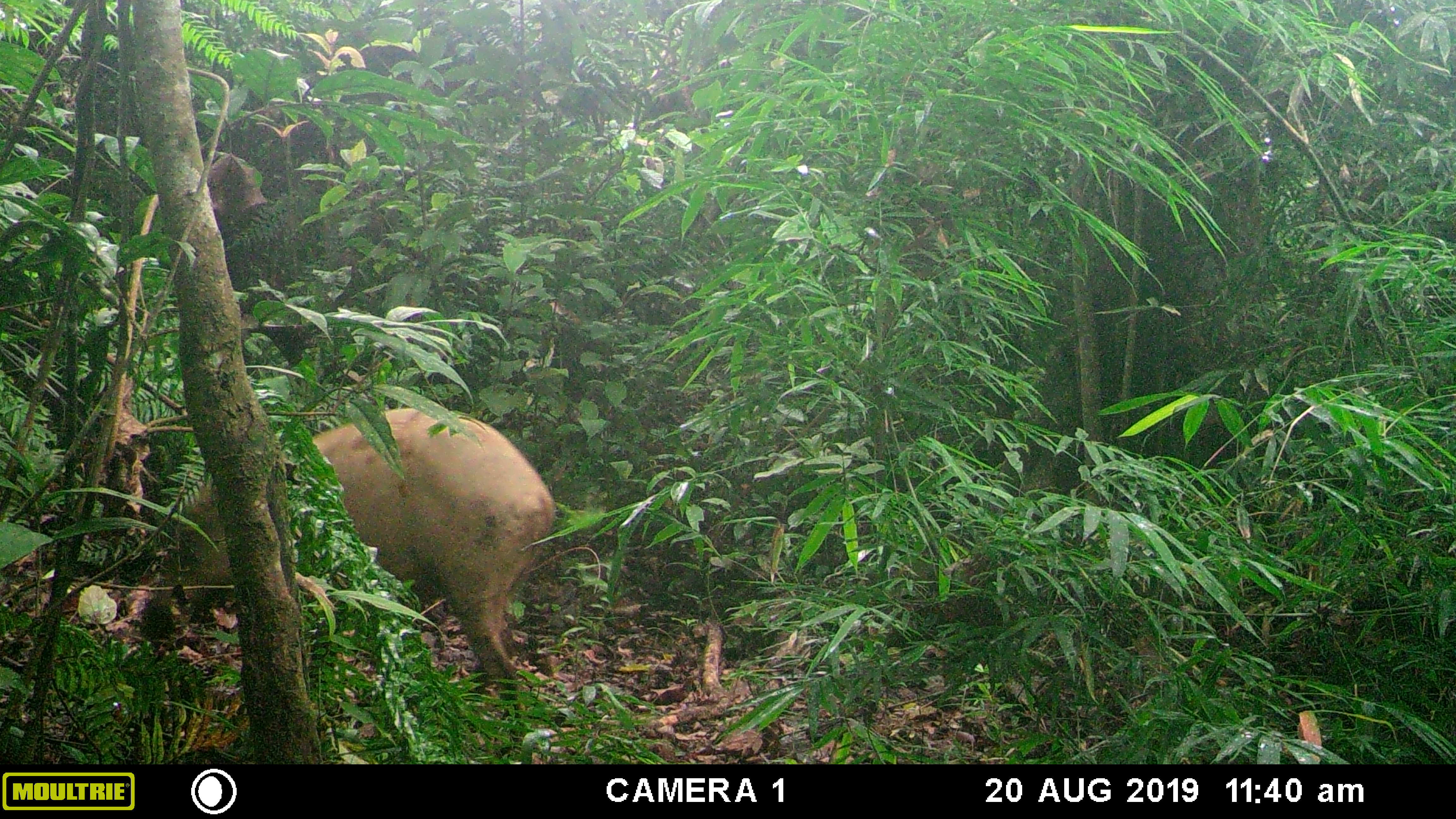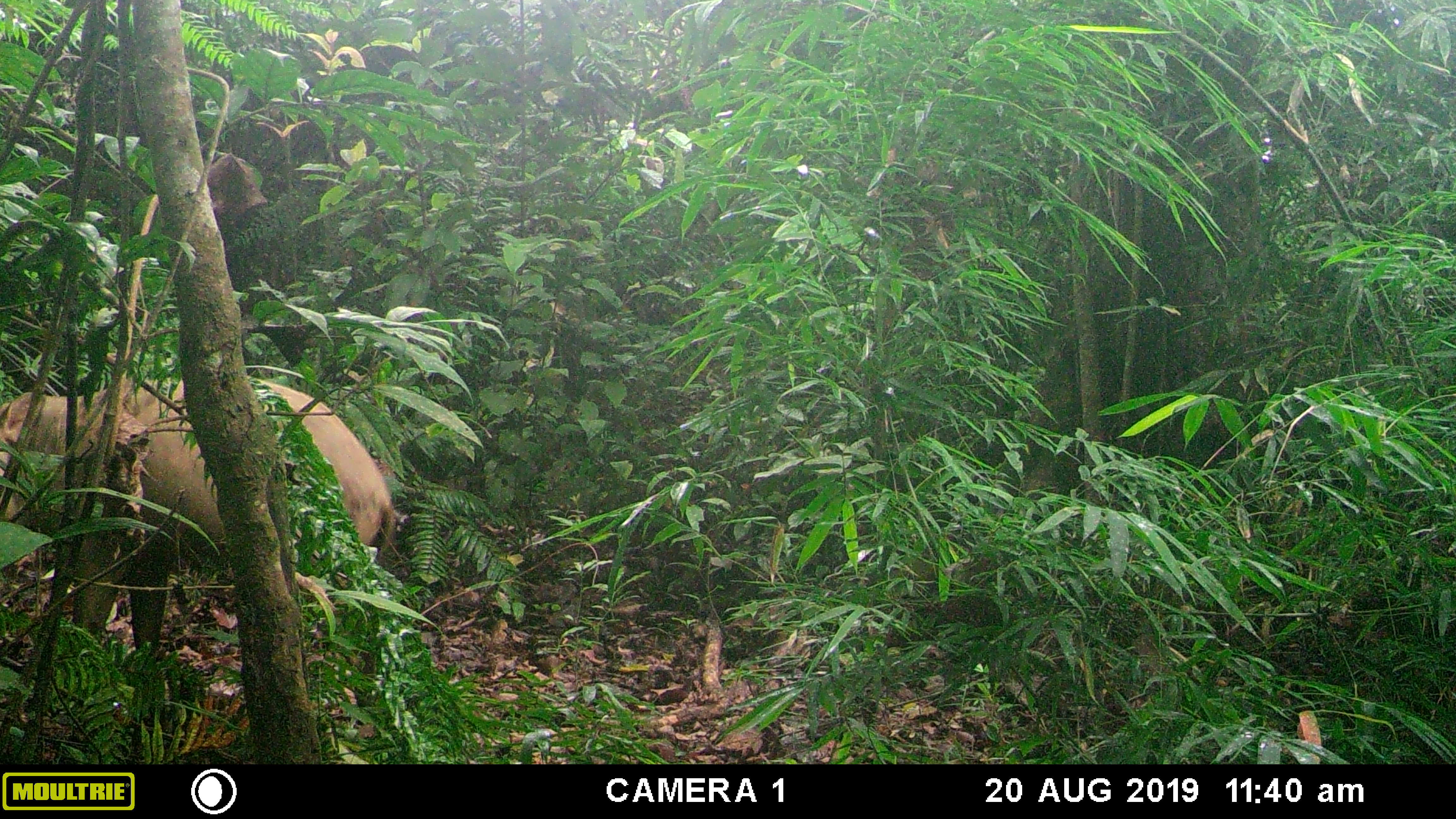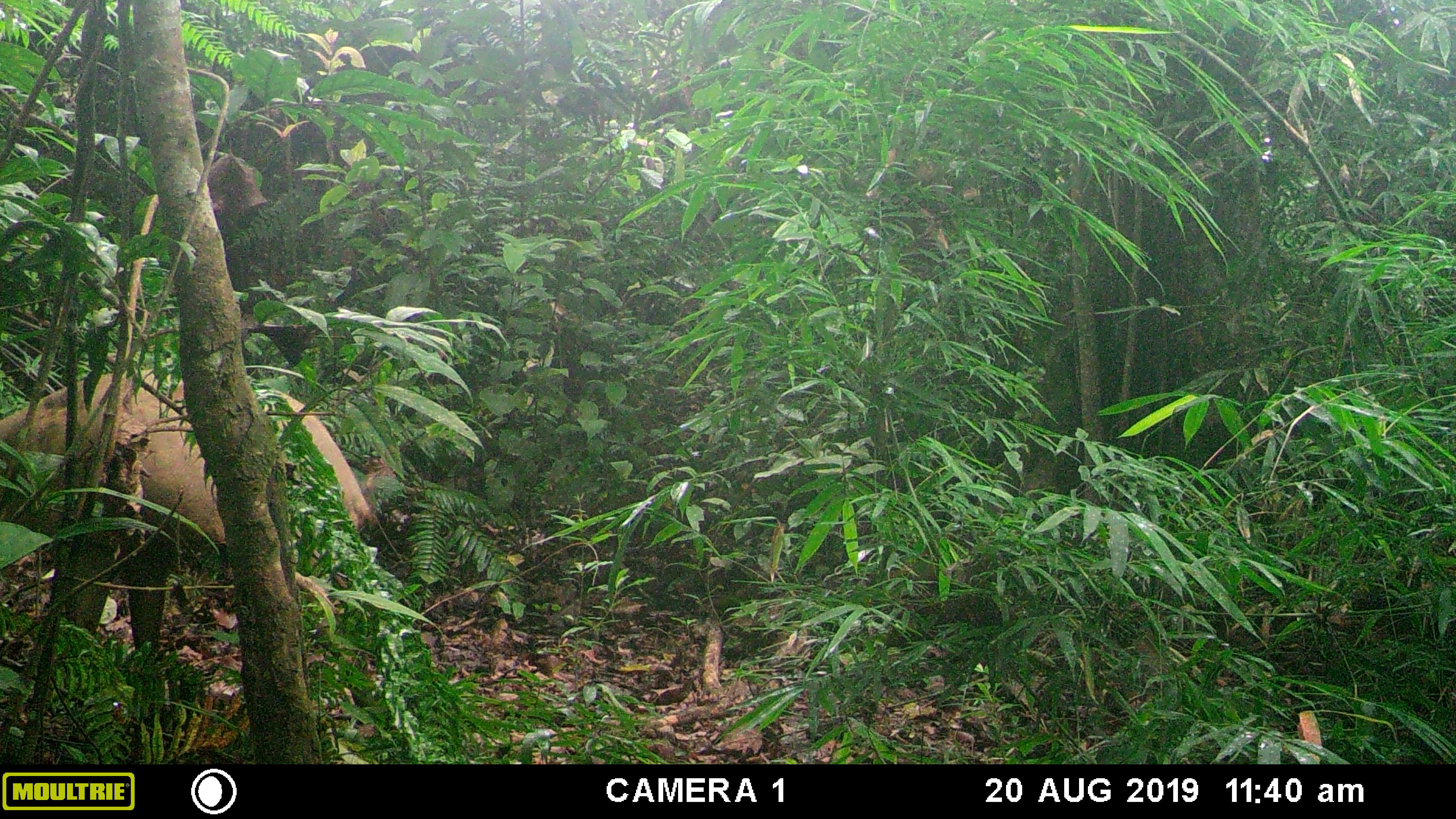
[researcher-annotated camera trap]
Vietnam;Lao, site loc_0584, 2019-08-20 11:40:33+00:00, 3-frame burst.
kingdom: Animalia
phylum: Chordata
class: Mammalia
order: Artiodactyla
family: Suidae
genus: Sus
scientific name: Sus scrofa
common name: eurasian wild pig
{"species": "eurasian wild pig (Sus scrofa)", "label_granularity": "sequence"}